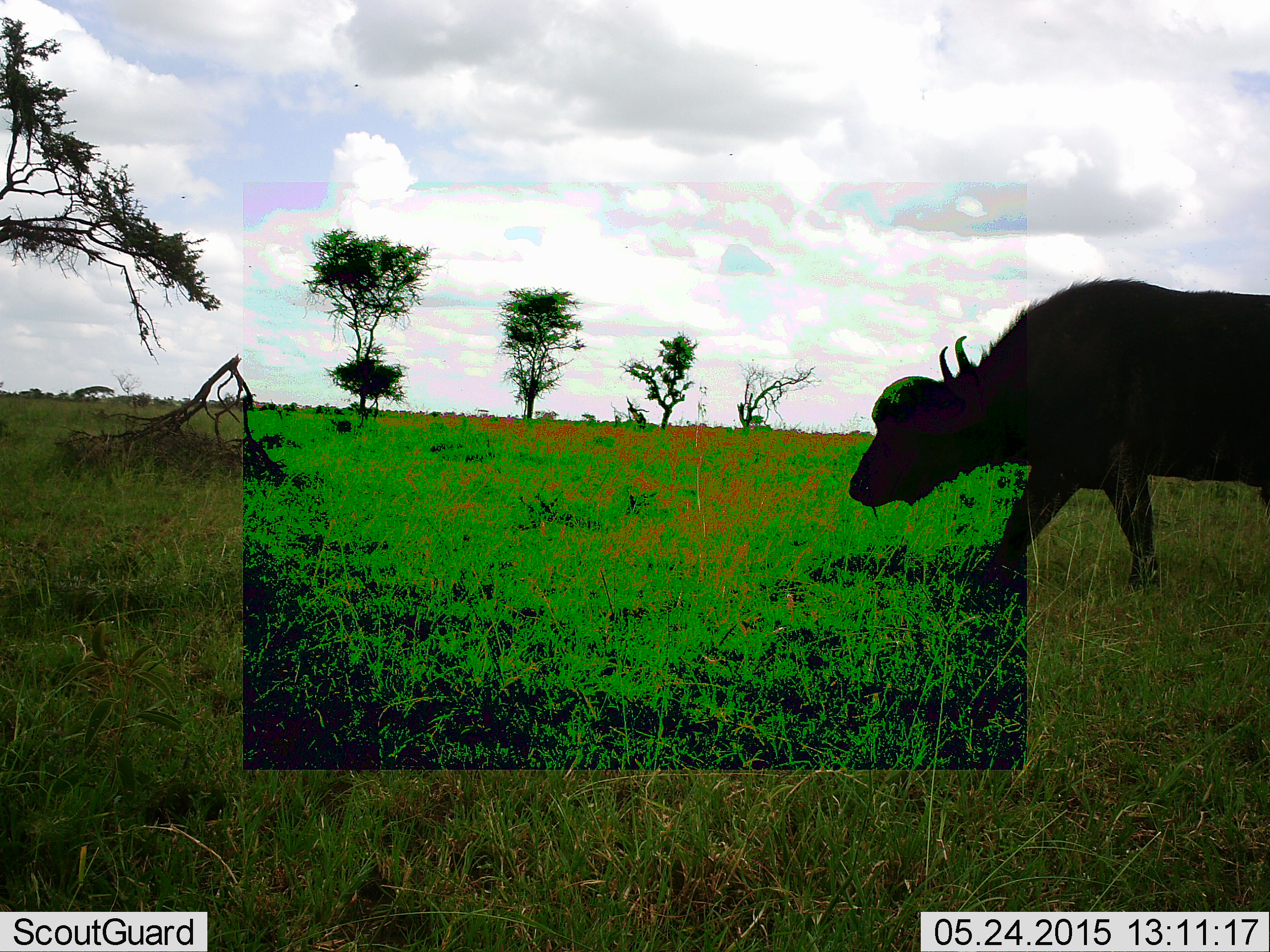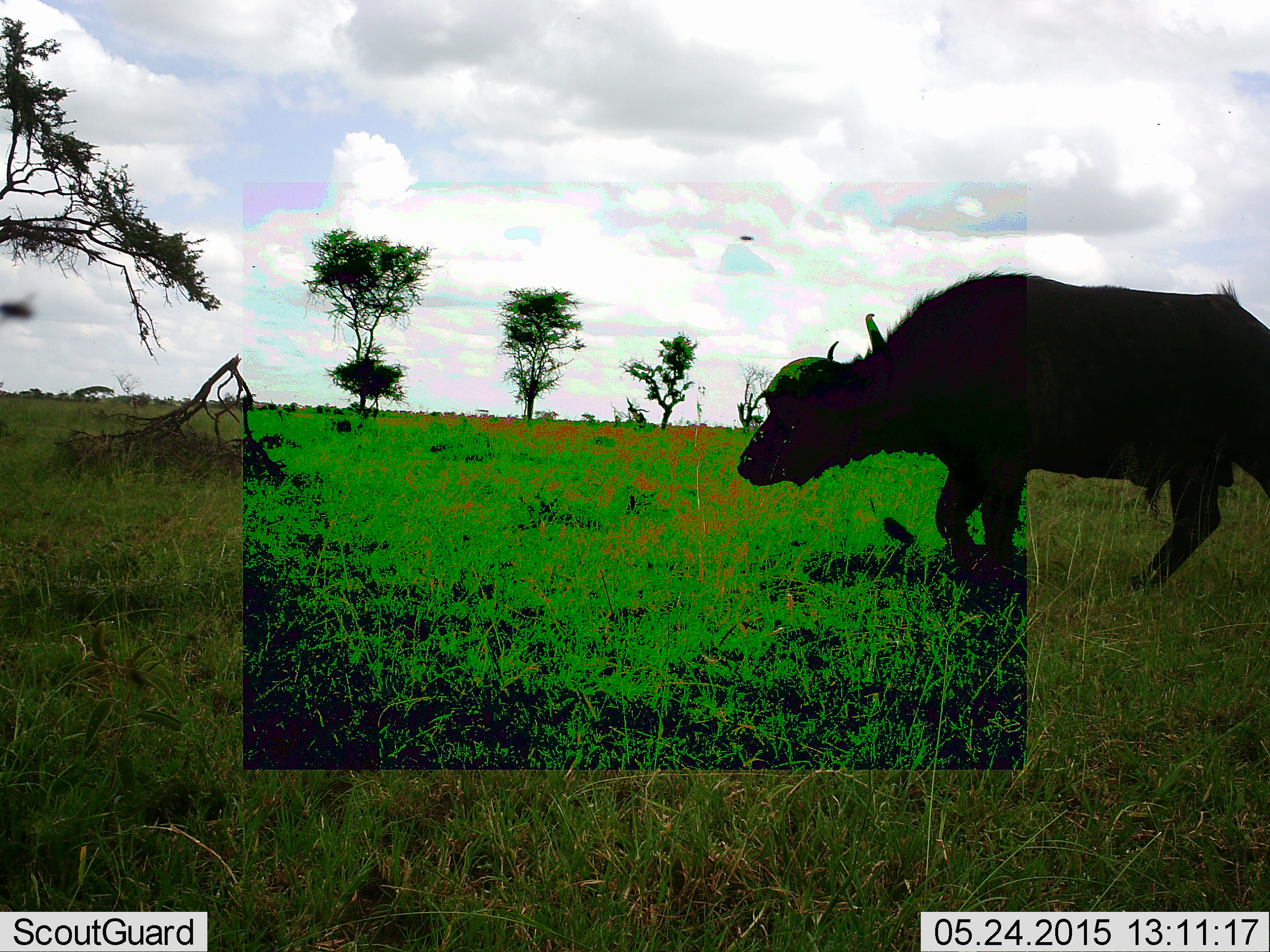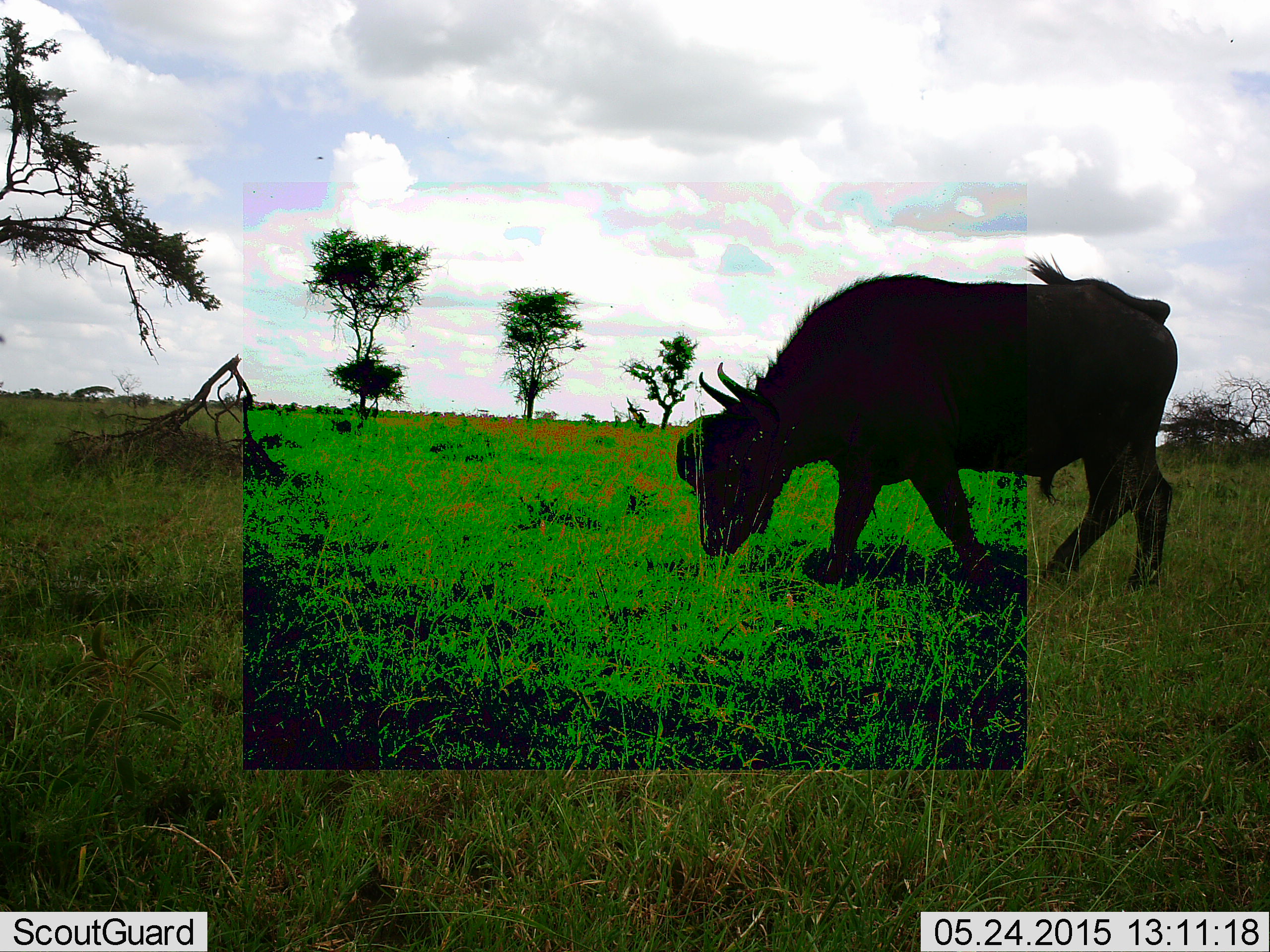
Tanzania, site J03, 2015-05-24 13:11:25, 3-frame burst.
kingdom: Animalia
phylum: Chordata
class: Mammalia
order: Artiodactyla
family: Bovidae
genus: Syncerus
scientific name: Syncerus caffer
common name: cape buffalo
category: buffalo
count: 1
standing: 8%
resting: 0%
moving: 85%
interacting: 0%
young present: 0%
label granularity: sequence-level